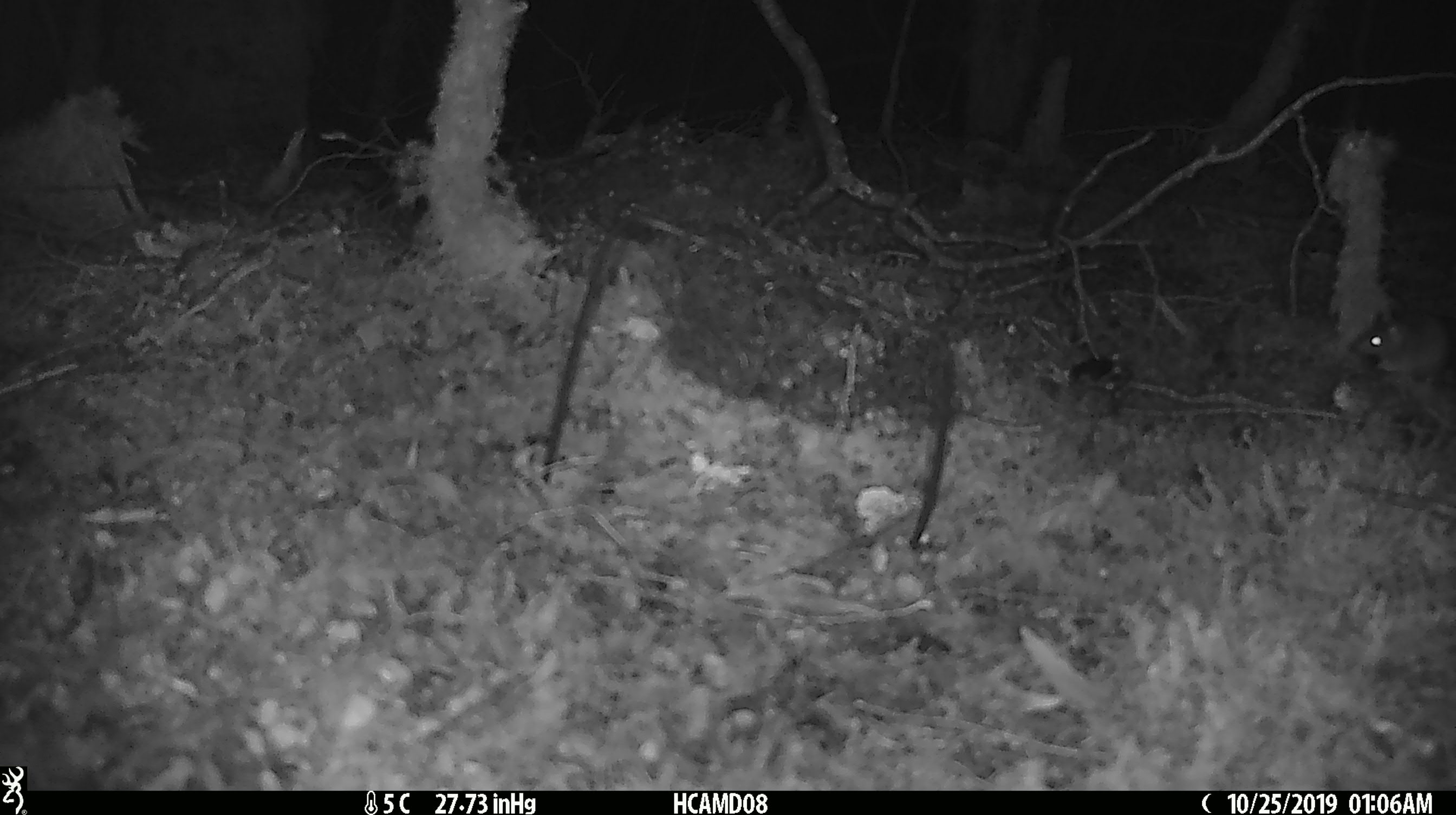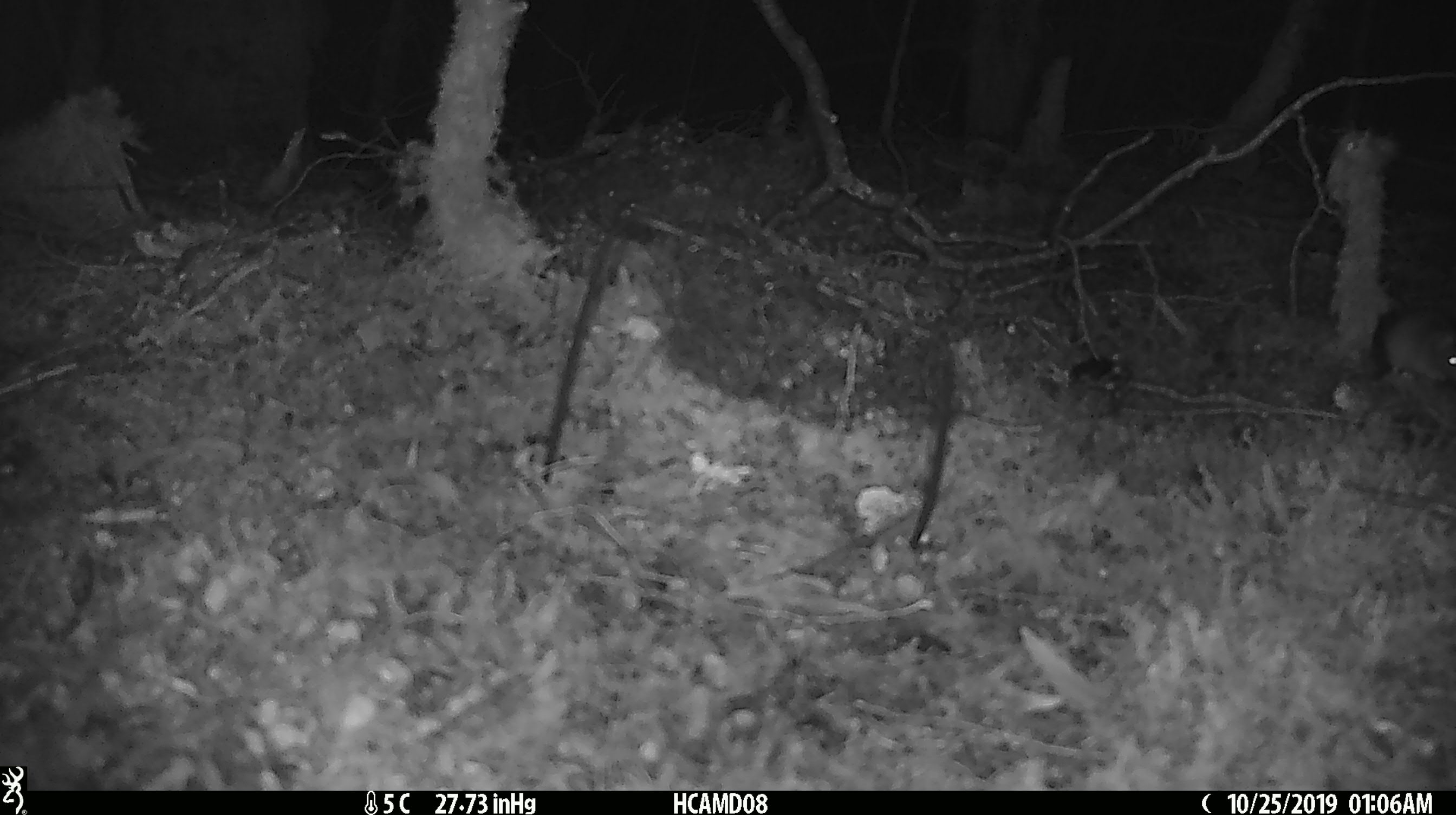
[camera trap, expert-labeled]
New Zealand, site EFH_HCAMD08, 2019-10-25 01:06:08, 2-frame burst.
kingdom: Animalia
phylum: Chordata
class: Mammalia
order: Rodentia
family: Muridae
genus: Mus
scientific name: Mus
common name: mouse